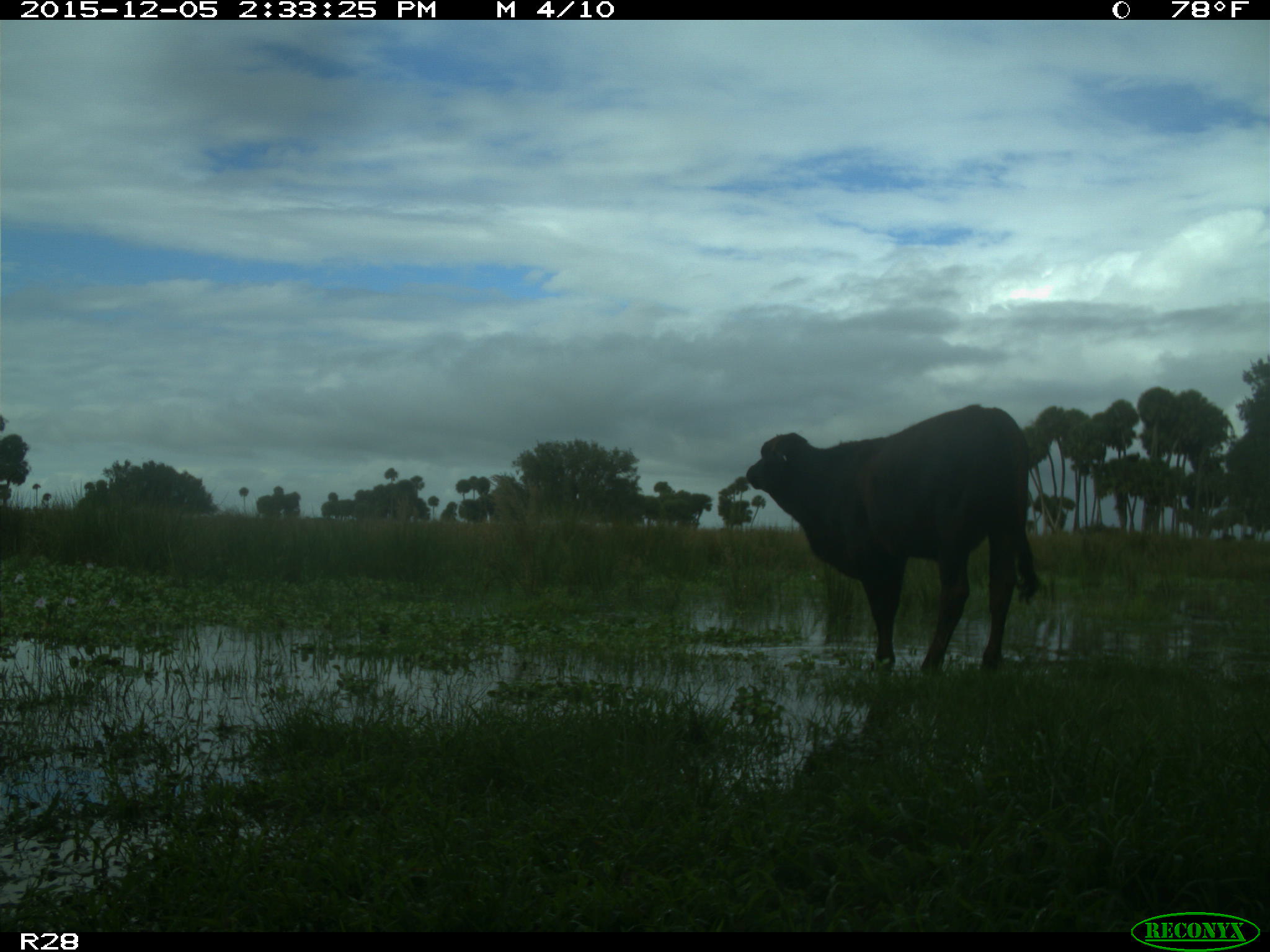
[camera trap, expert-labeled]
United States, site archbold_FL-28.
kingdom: Animalia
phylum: Chordata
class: Mammalia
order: Artiodactyla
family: Bovidae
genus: Bos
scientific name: Bos taurus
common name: domestic cow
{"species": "Bos taurus (domestic cow)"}